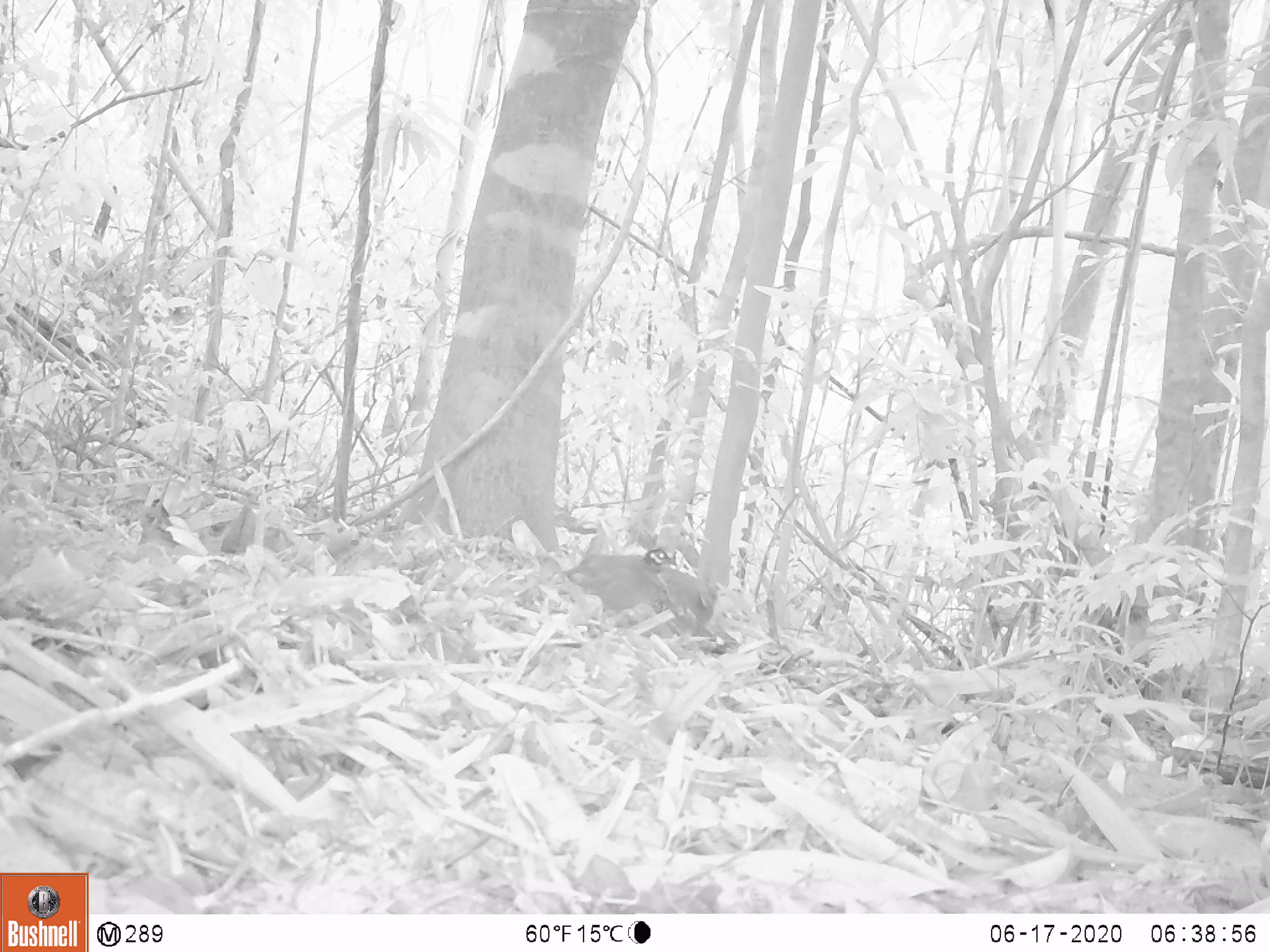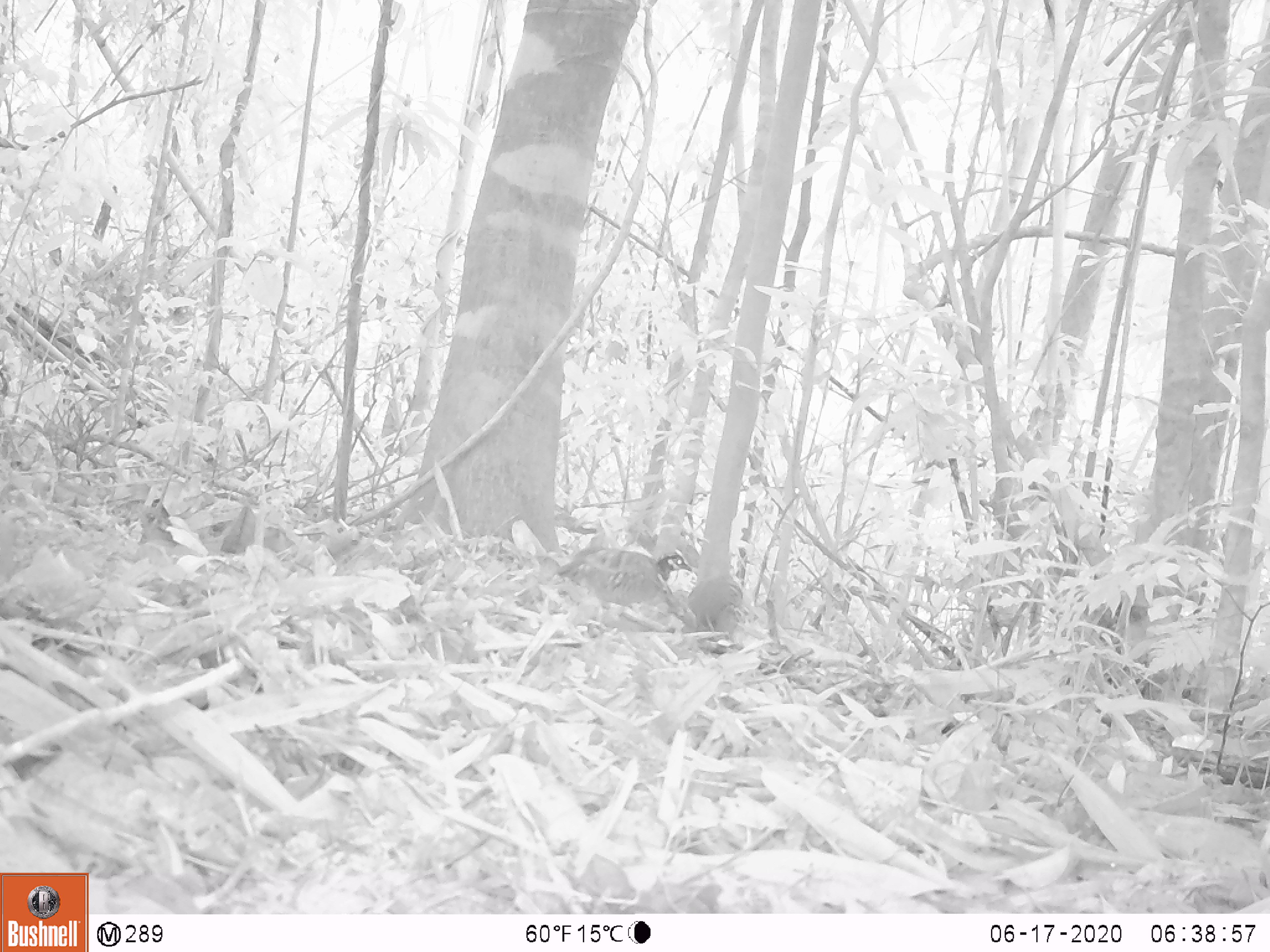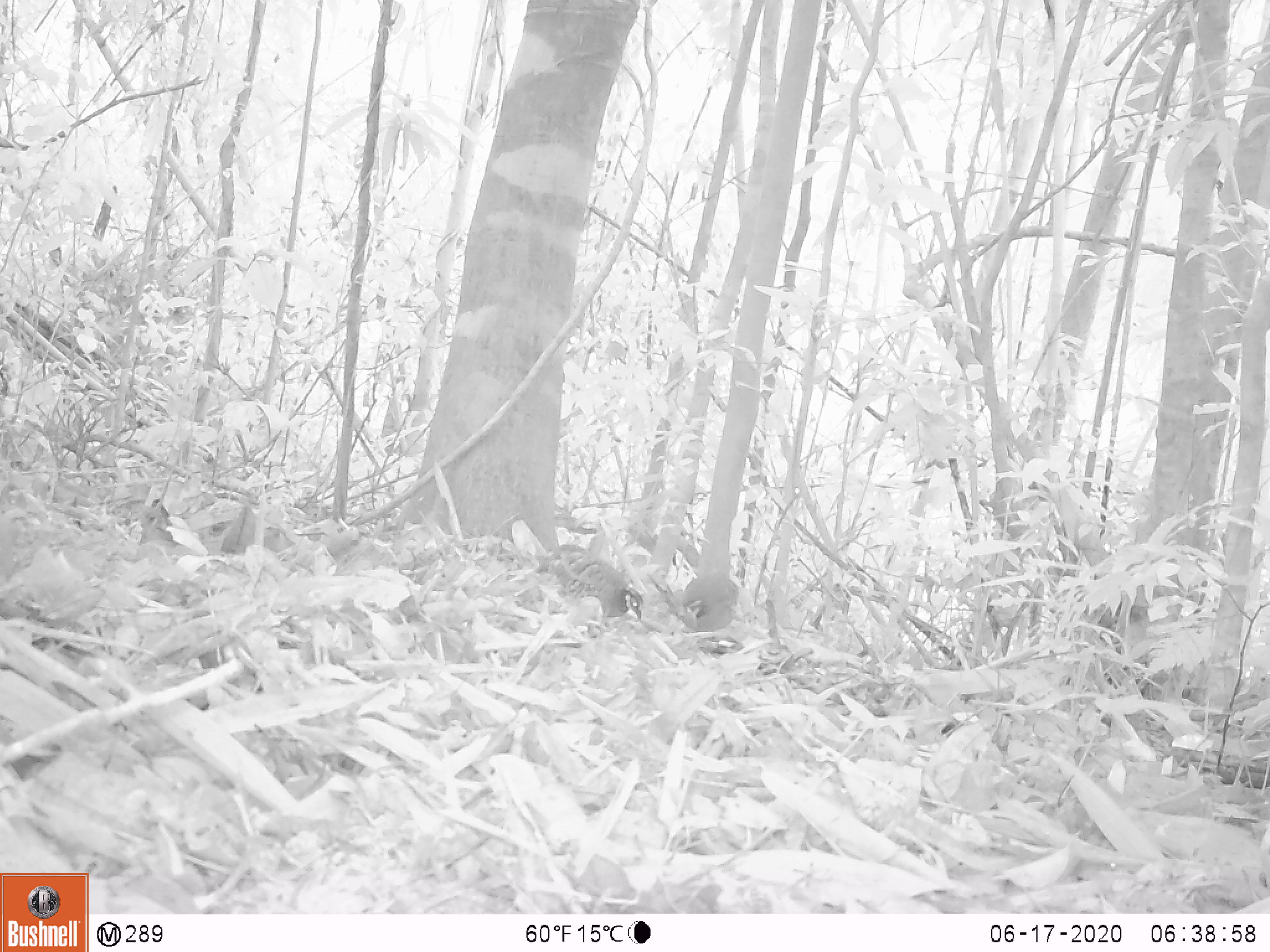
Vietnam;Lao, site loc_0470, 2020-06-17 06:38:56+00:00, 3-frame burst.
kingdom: Animalia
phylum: Chordata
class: Aves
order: Galliformes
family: Phasianidae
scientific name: Phasianidae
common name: partridge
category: unidentified partridge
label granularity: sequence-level